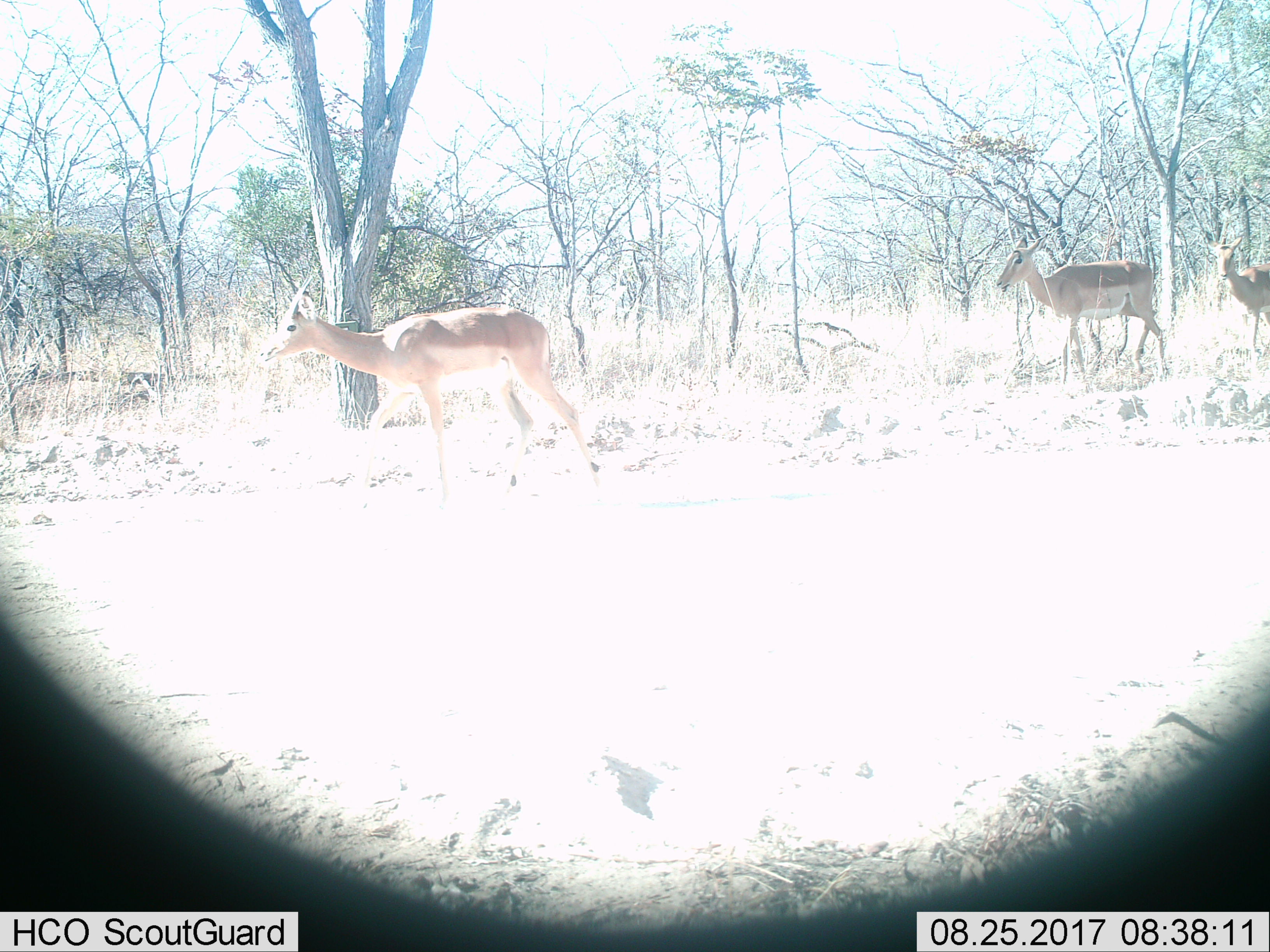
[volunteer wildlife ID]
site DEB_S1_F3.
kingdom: Animalia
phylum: Chordata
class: Mammalia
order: Artiodactyla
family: Bovidae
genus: Aepyceros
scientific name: Aepyceros melampus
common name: impala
Impala (Aepyceros melampus), count 3. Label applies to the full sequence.